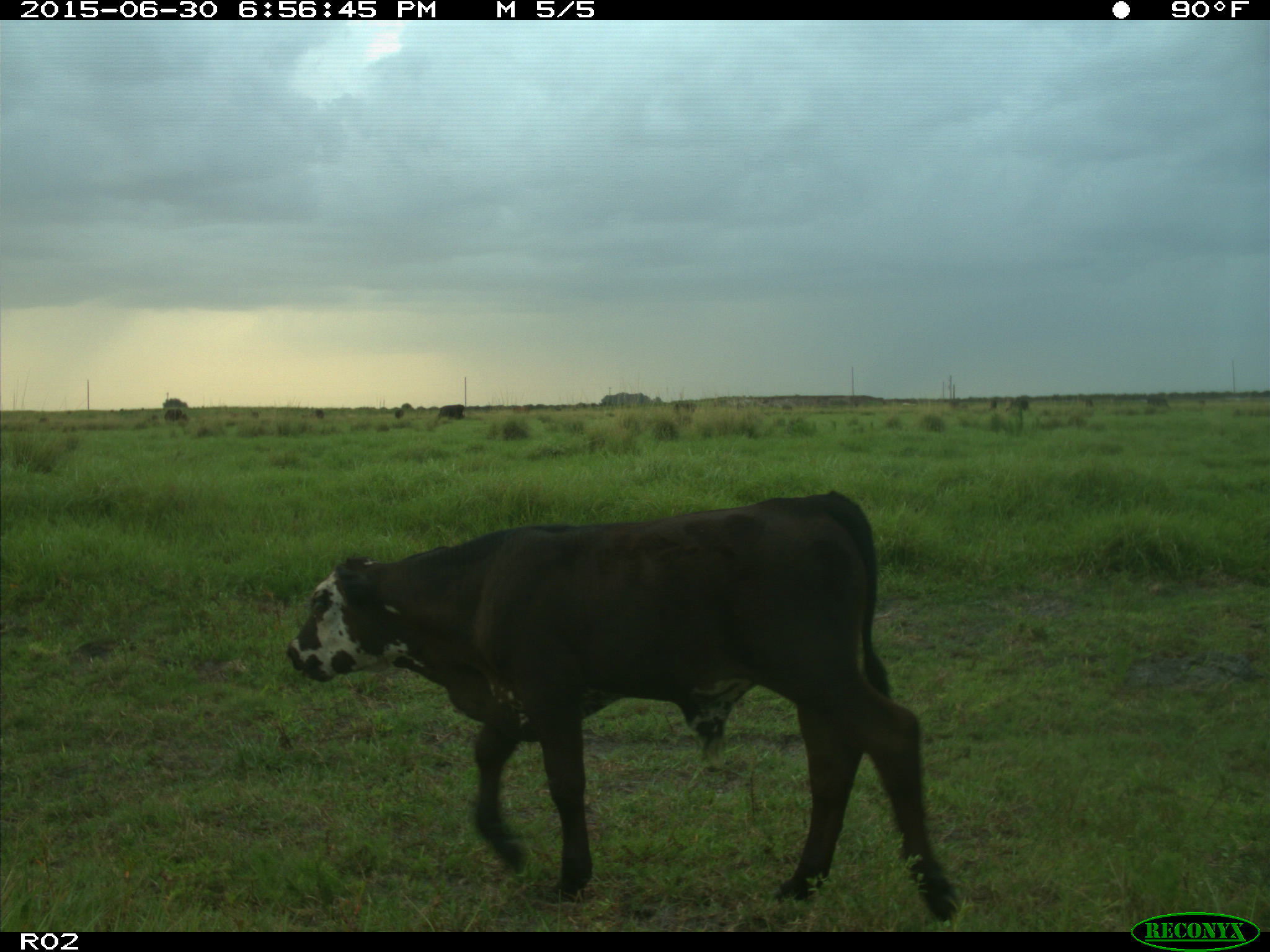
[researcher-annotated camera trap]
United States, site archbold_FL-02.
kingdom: Animalia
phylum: Chordata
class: Mammalia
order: Artiodactyla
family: Bovidae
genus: Bos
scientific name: Bos taurus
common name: domestic cow